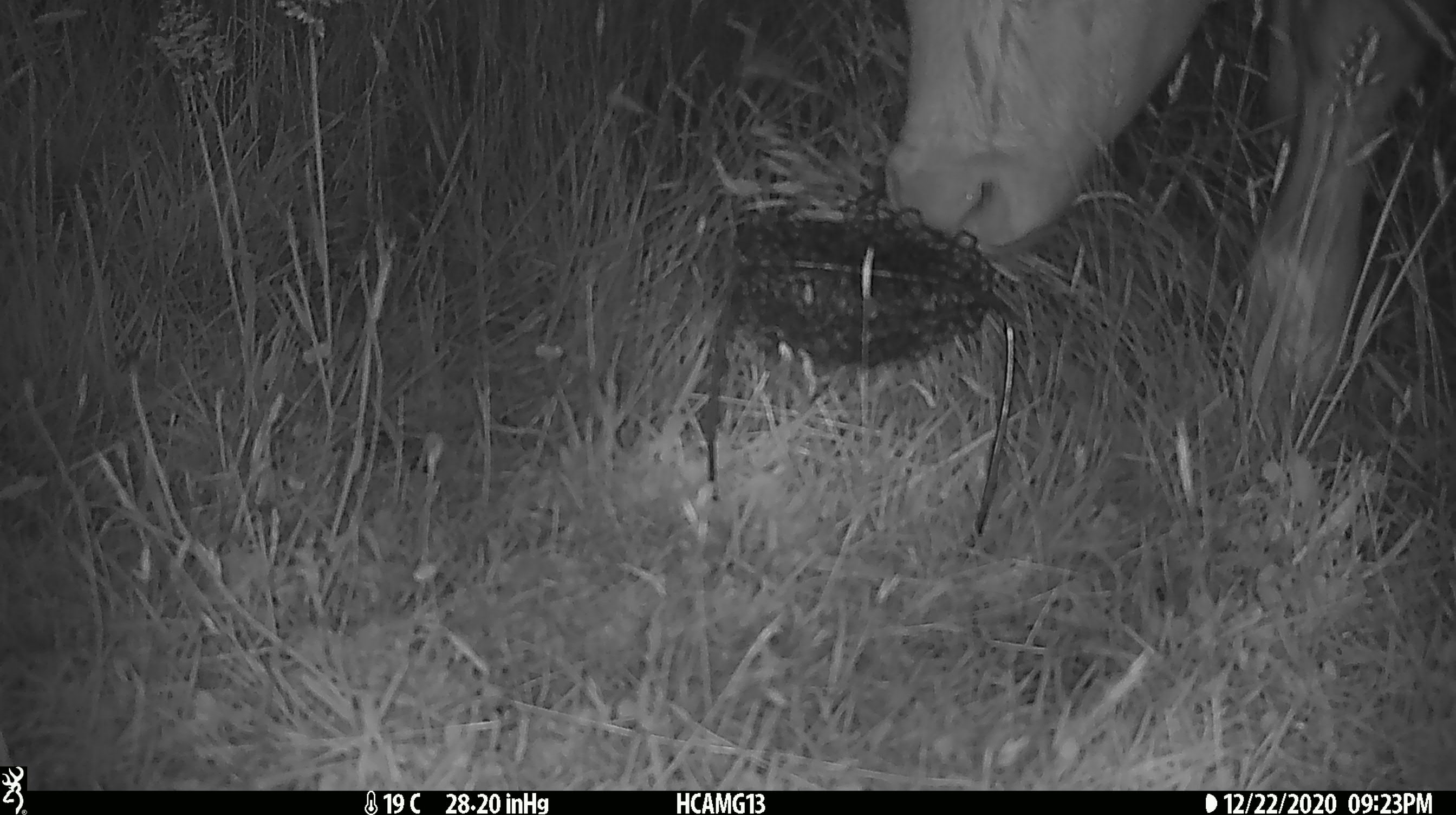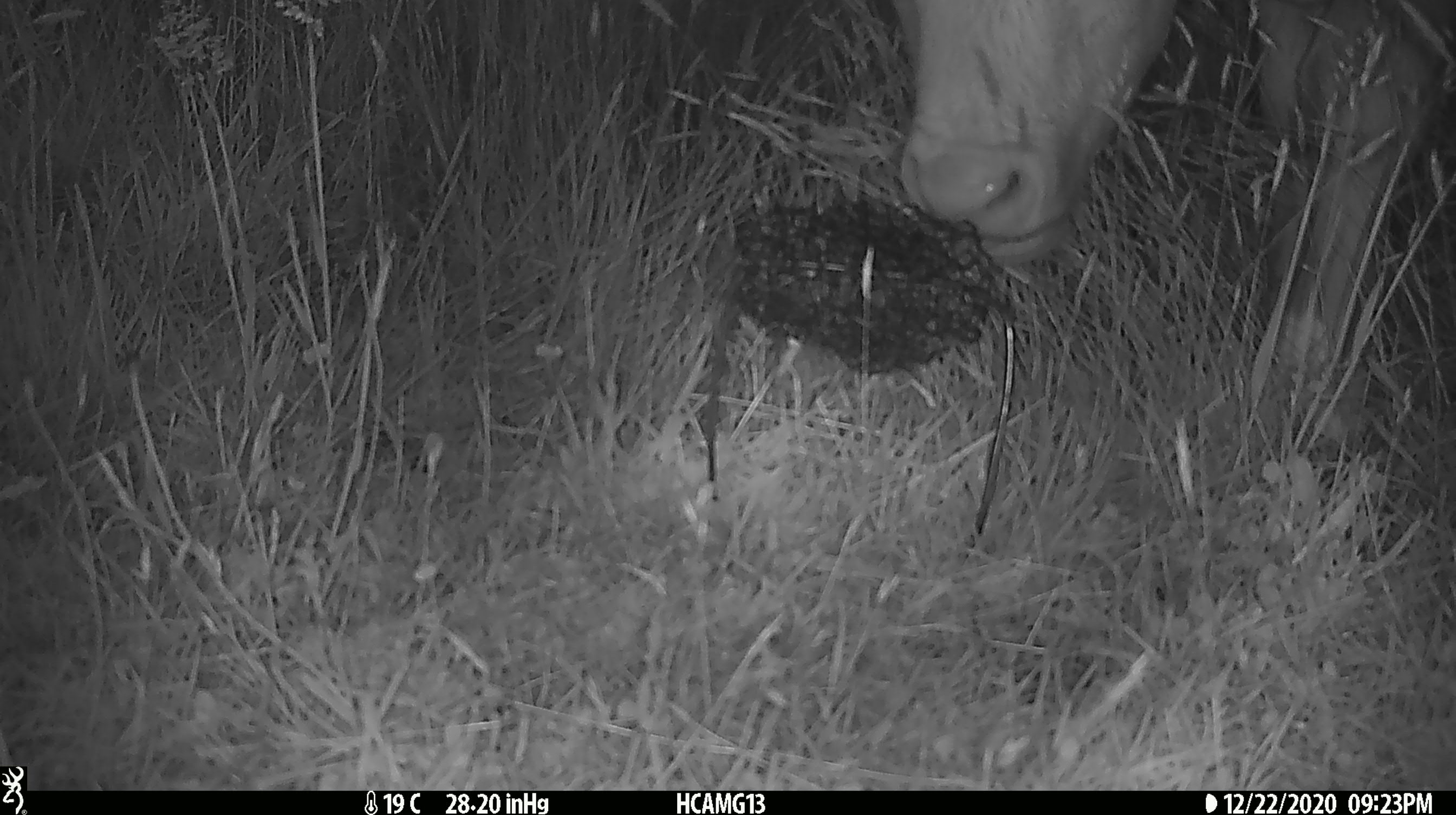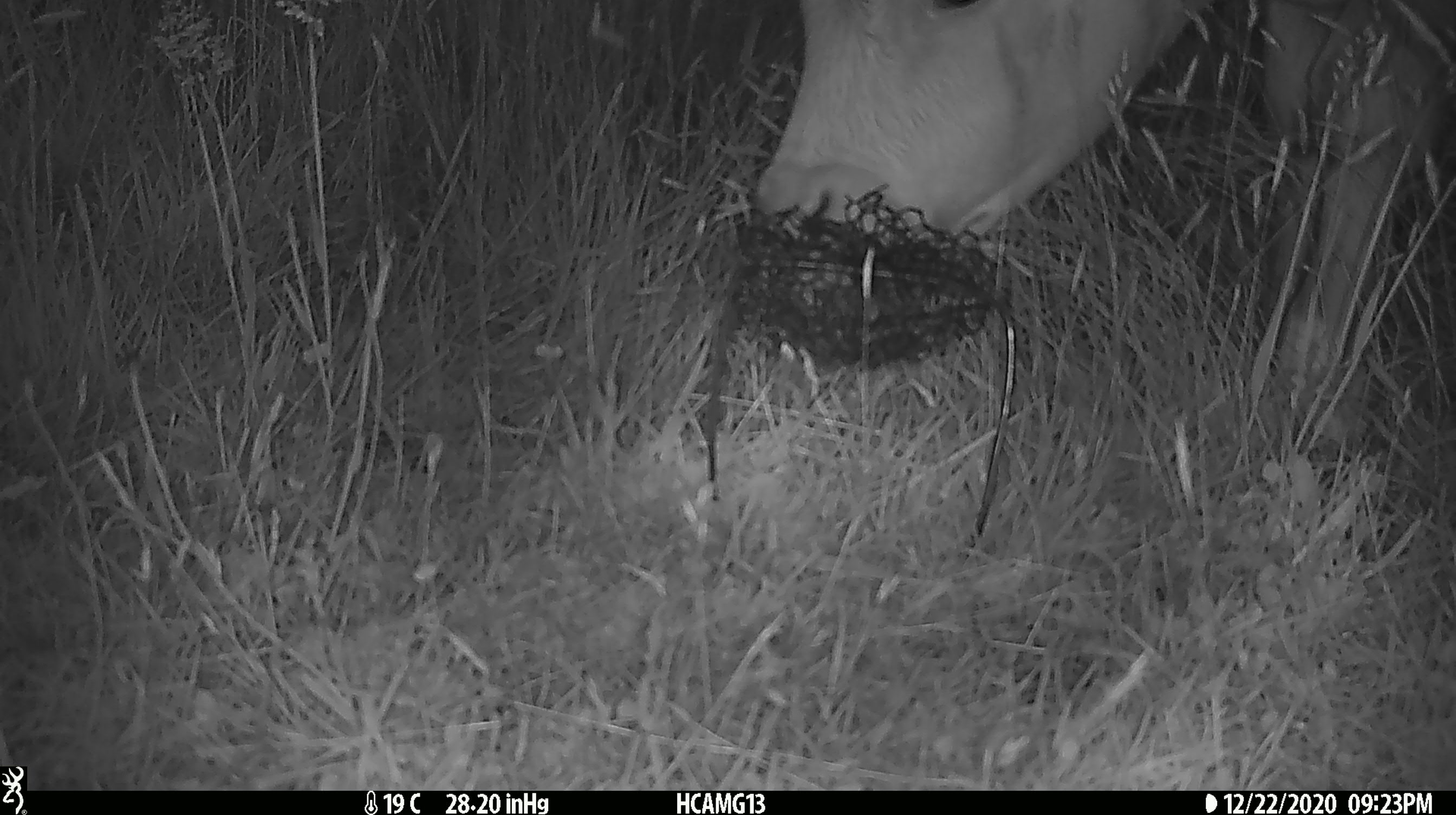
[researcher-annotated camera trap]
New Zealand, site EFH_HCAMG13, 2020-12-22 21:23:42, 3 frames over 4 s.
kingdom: Animalia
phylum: Chordata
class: Mammalia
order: Artiodactyla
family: Bovidae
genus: Bos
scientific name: Bos taurus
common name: domestic cow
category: cow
Cow (domestic cow) (Bos taurus).